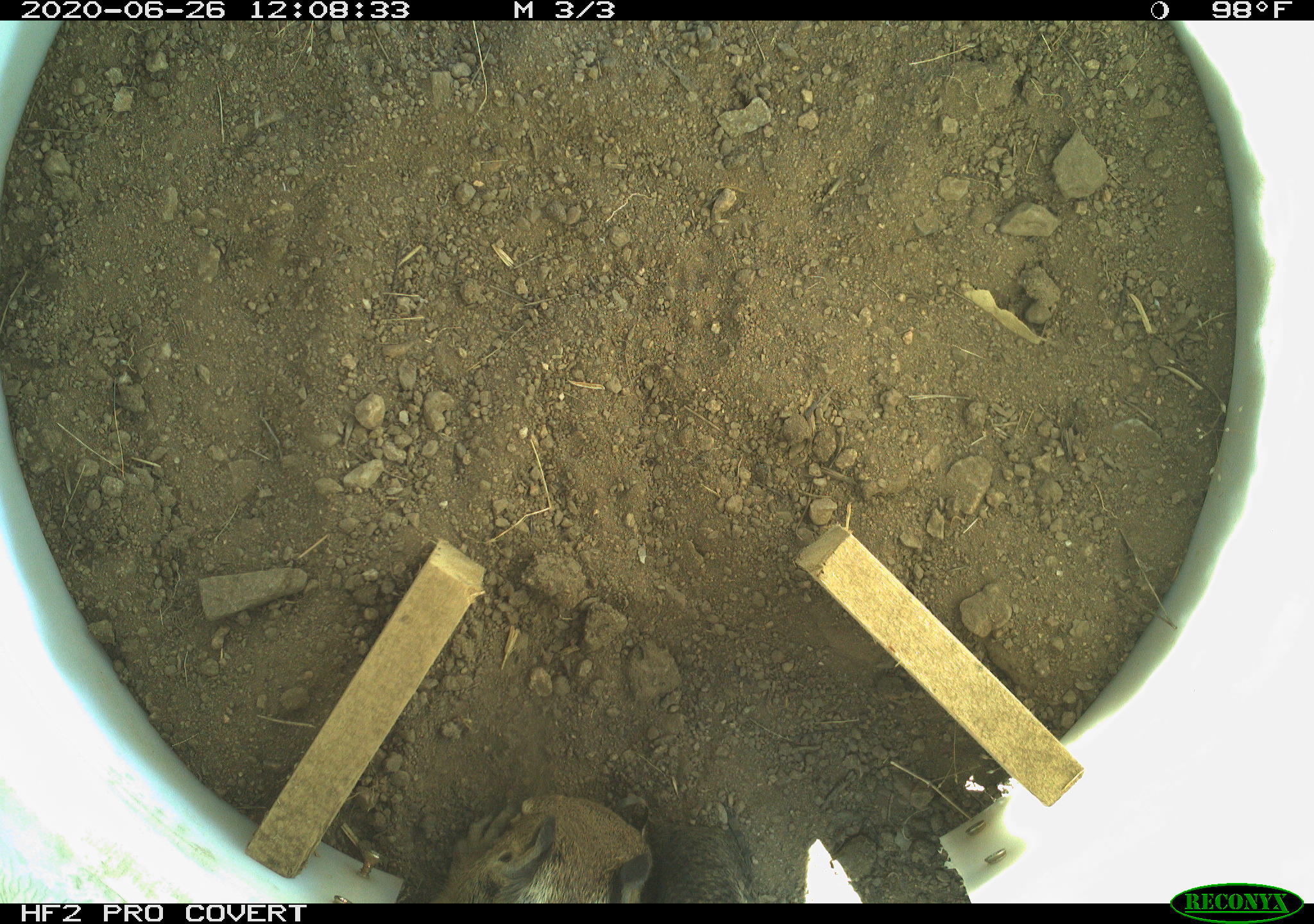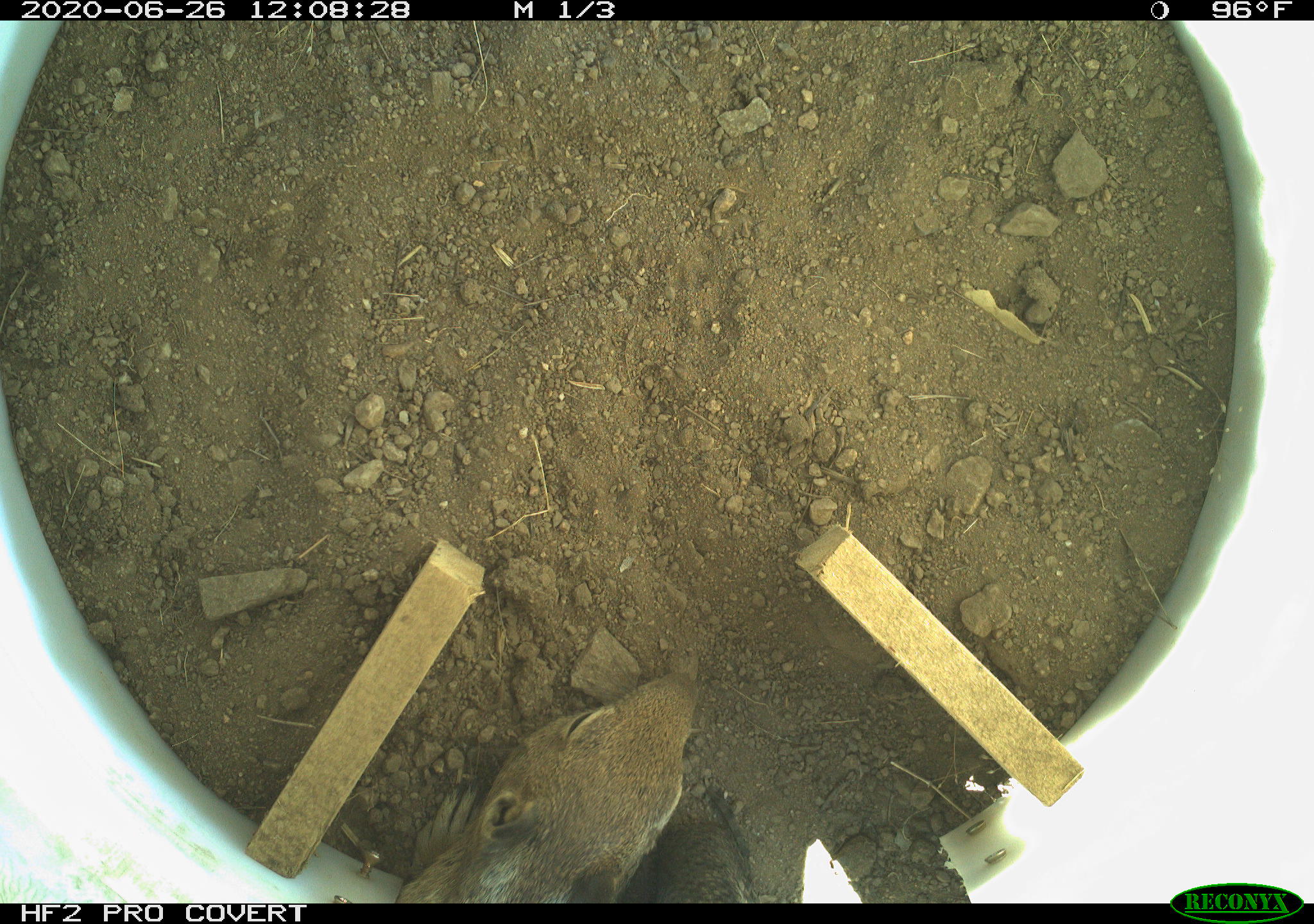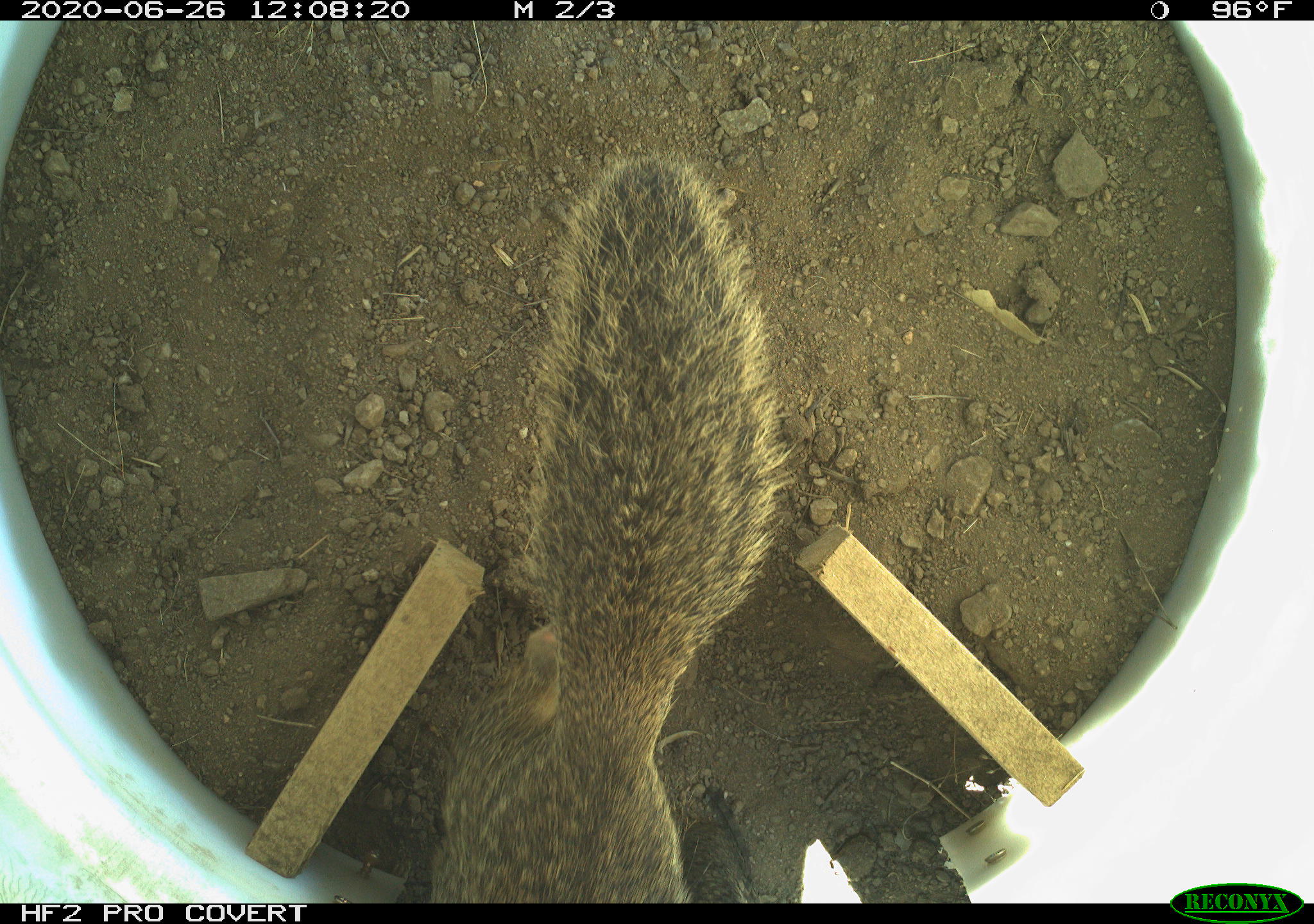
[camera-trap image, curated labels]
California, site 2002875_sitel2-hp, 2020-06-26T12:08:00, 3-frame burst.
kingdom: Animalia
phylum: Chordata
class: Mammalia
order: Rodentia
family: Sciuridae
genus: Otospermophilus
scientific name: Otospermophilus beecheyi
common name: california ground squirrel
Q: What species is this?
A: California ground squirrel (Otospermophilus beecheyi).